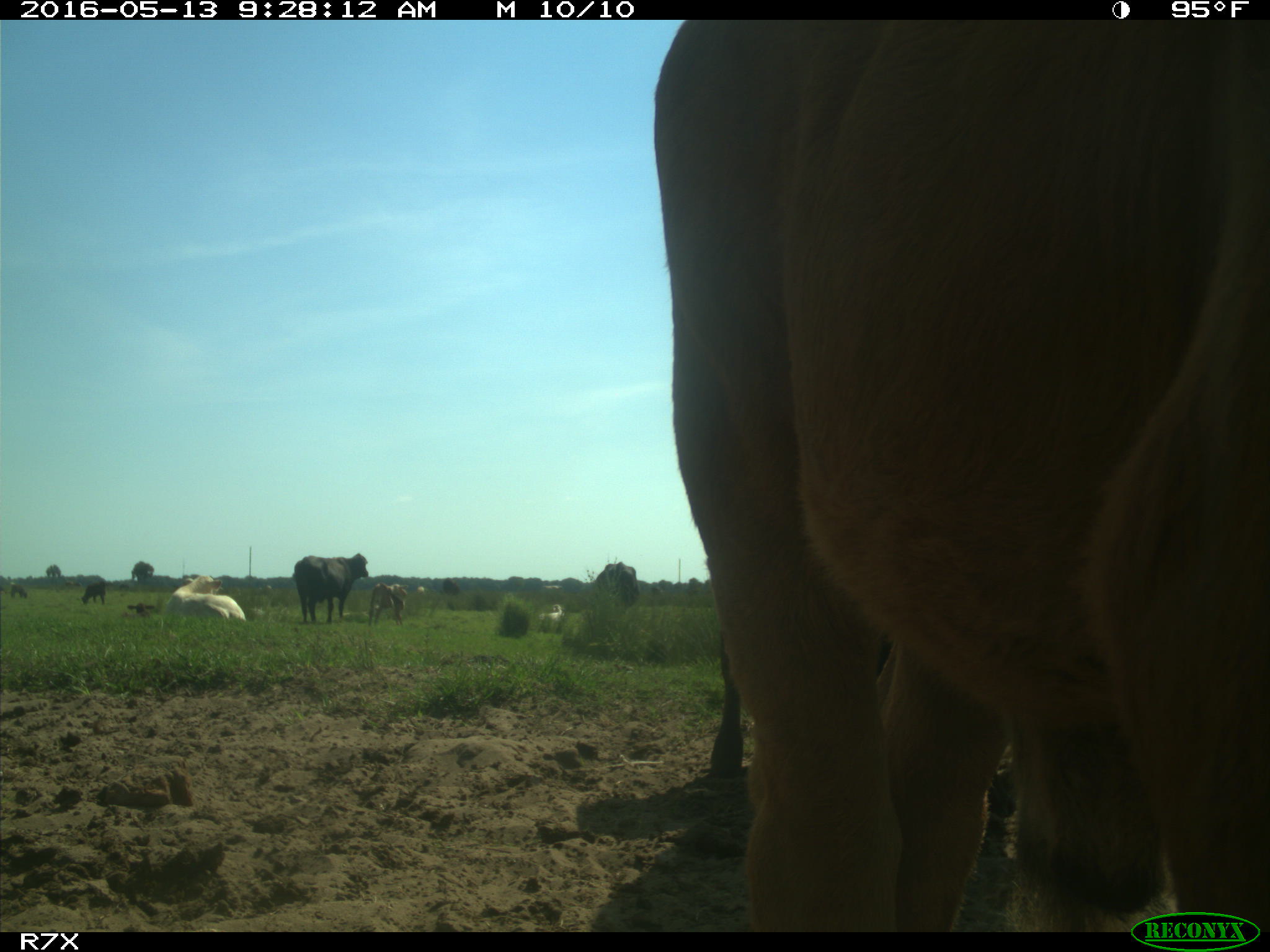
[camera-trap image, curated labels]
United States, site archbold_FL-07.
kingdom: Animalia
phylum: Chordata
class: Mammalia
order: Artiodactyla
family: Bovidae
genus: Bos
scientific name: Bos taurus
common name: domestic cow